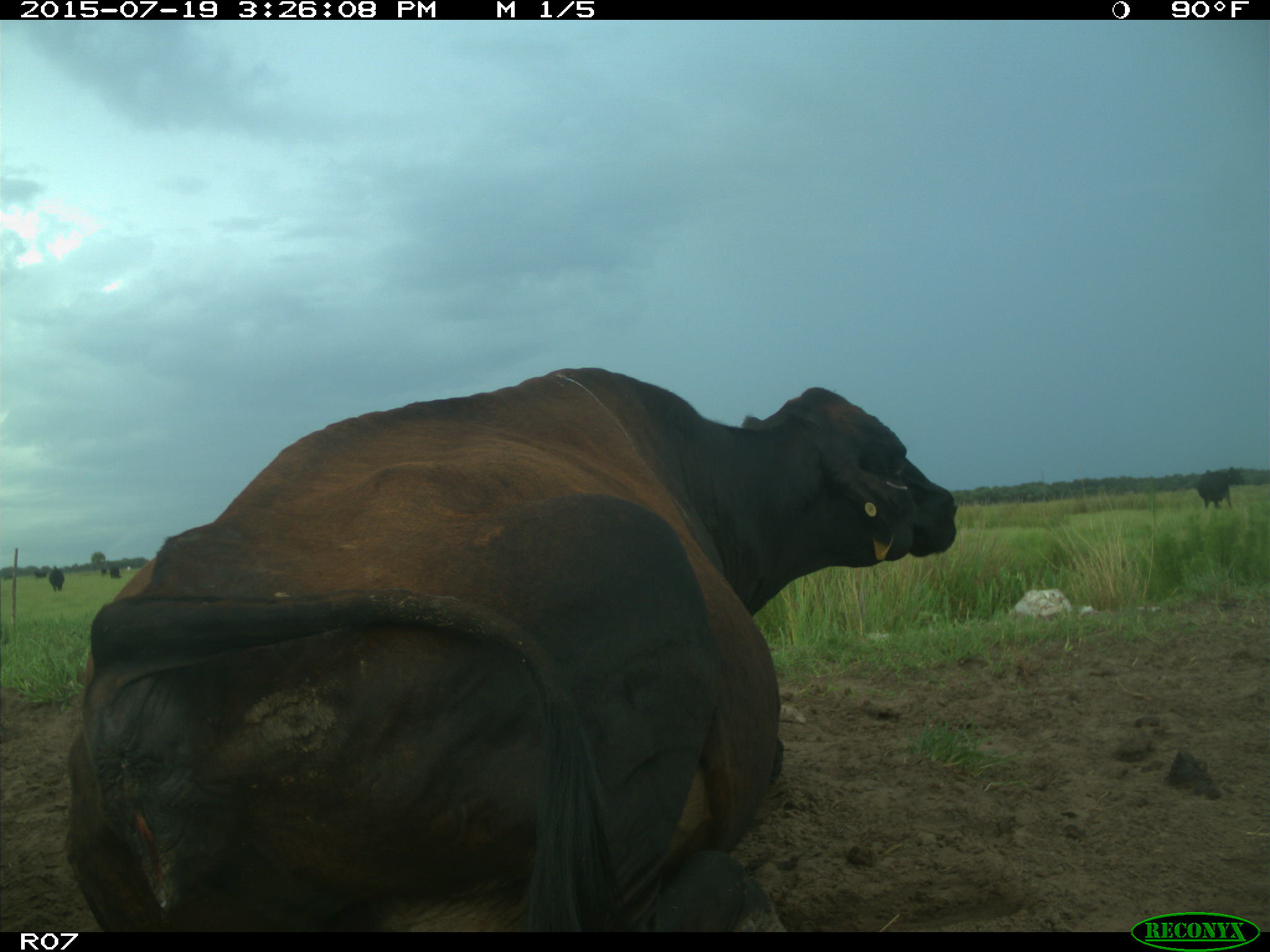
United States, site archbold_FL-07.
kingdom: Animalia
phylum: Chordata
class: Mammalia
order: Artiodactyla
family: Bovidae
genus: Bos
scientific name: Bos taurus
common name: domestic cow